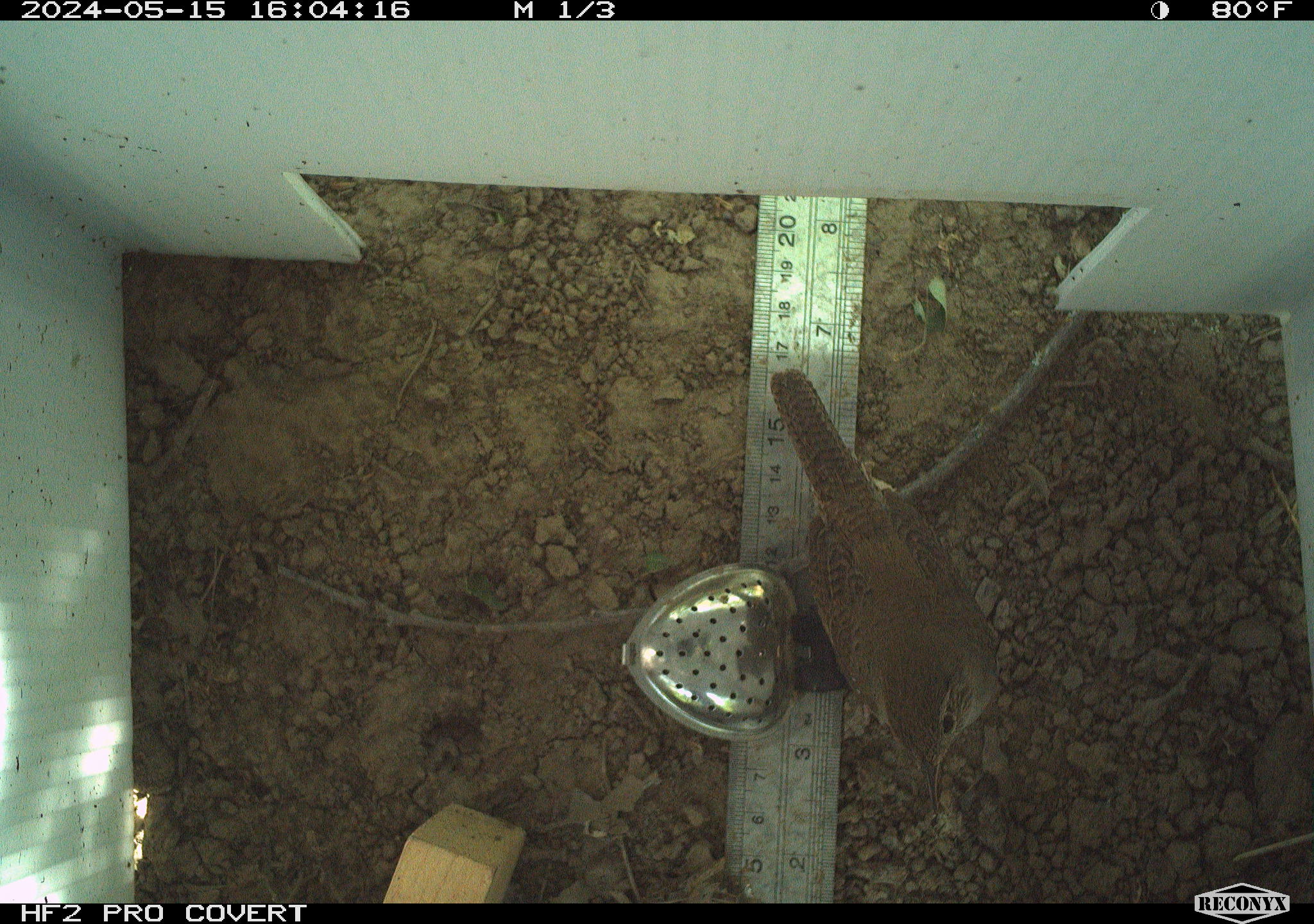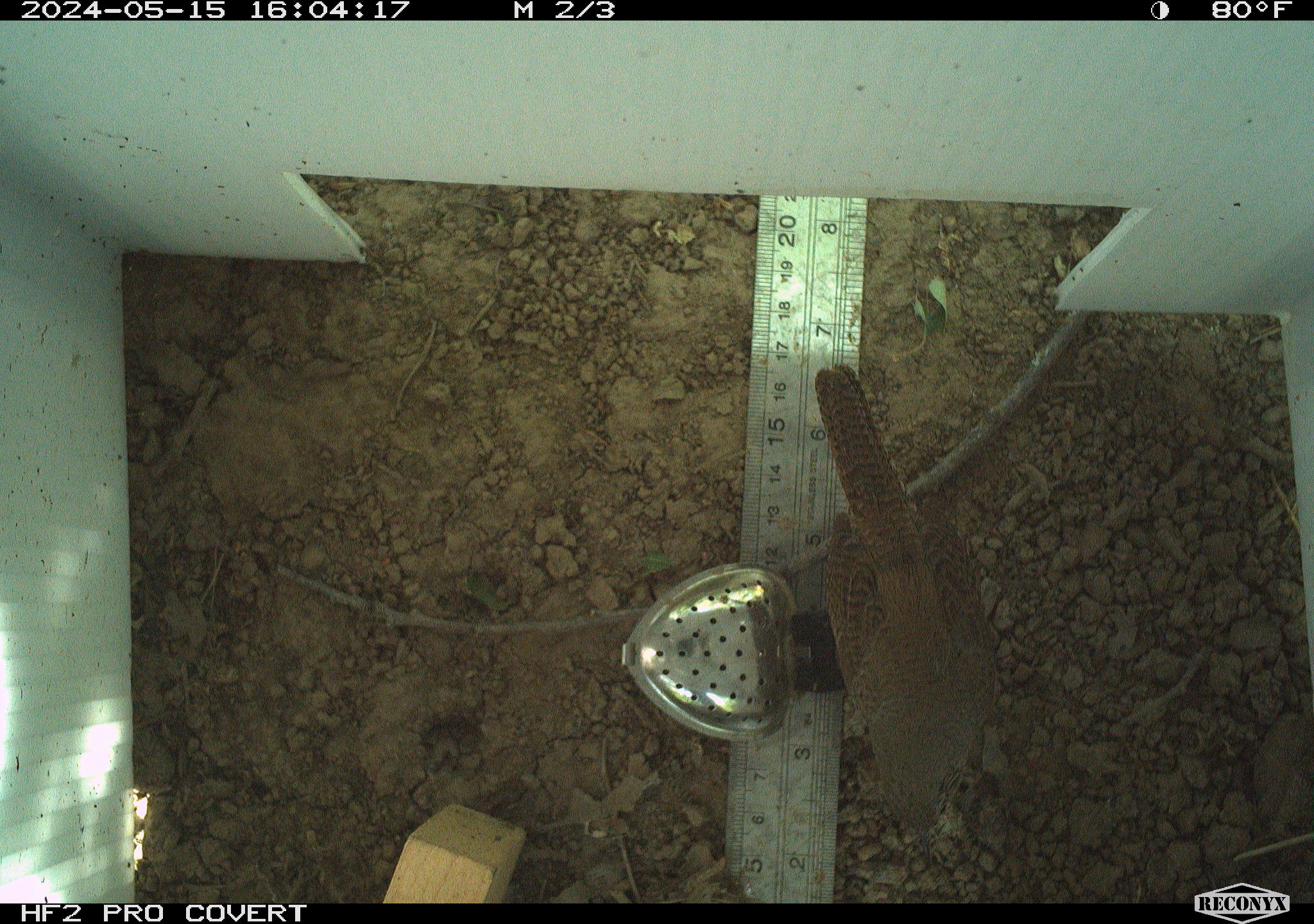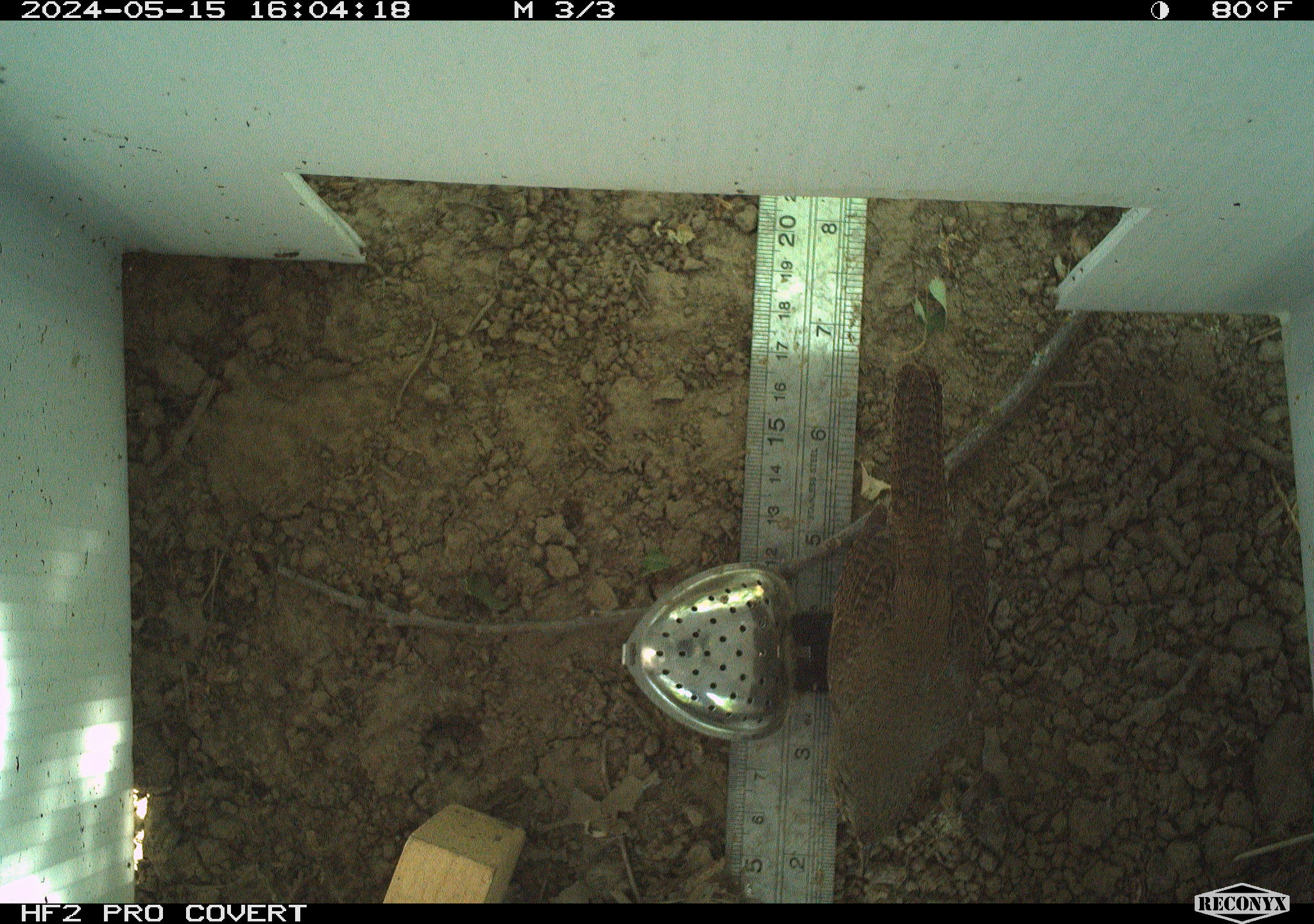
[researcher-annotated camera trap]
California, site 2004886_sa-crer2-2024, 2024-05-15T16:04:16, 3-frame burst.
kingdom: Animalia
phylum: Chordata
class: Aves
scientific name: Aves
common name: bird